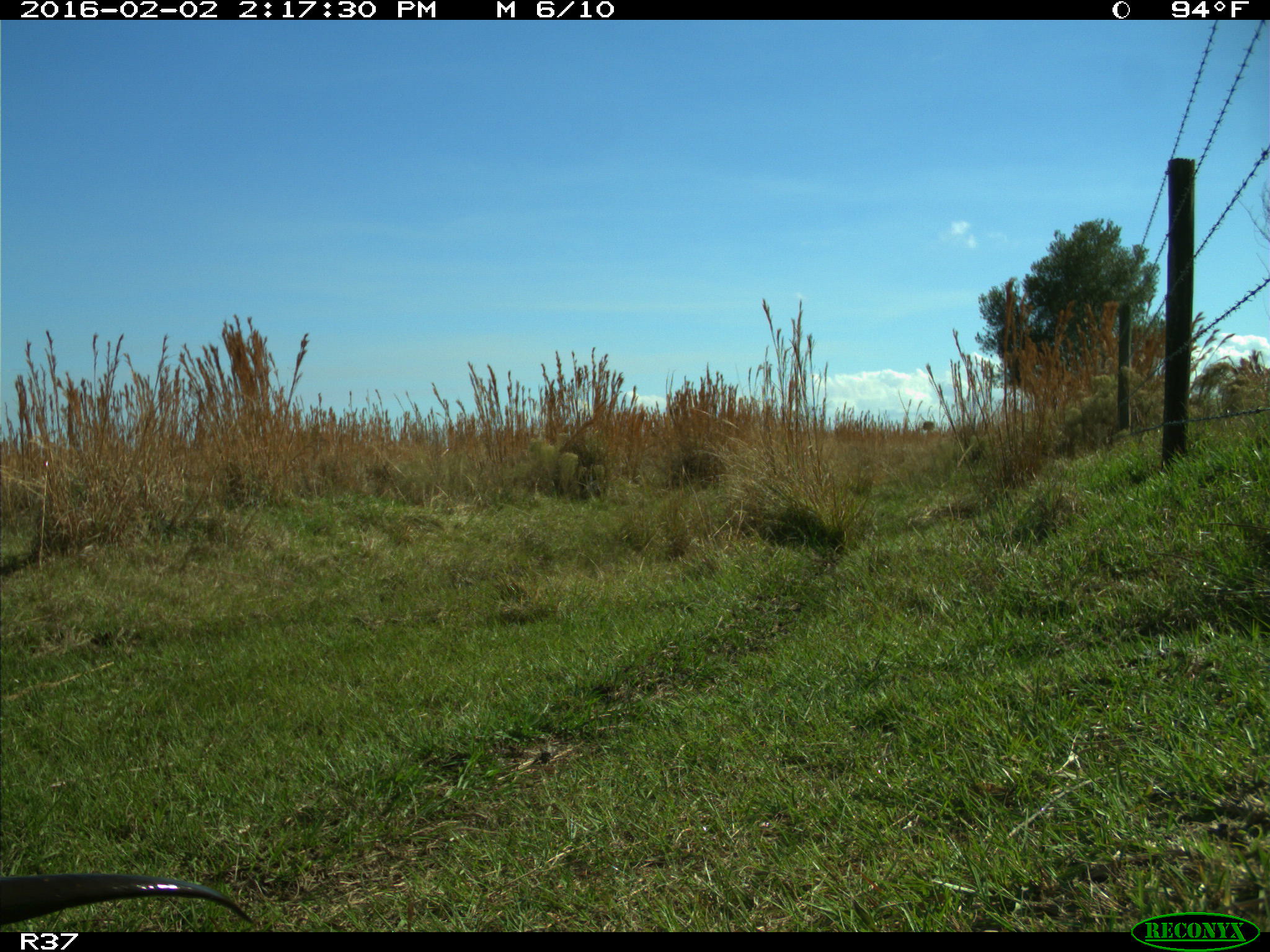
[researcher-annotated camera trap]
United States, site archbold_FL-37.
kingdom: Animalia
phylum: Chordata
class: Mammalia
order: Carnivora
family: Mustelidae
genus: Lontra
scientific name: Lontra canadensis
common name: north american river otter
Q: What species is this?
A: Lontra canadensis (north american river otter).